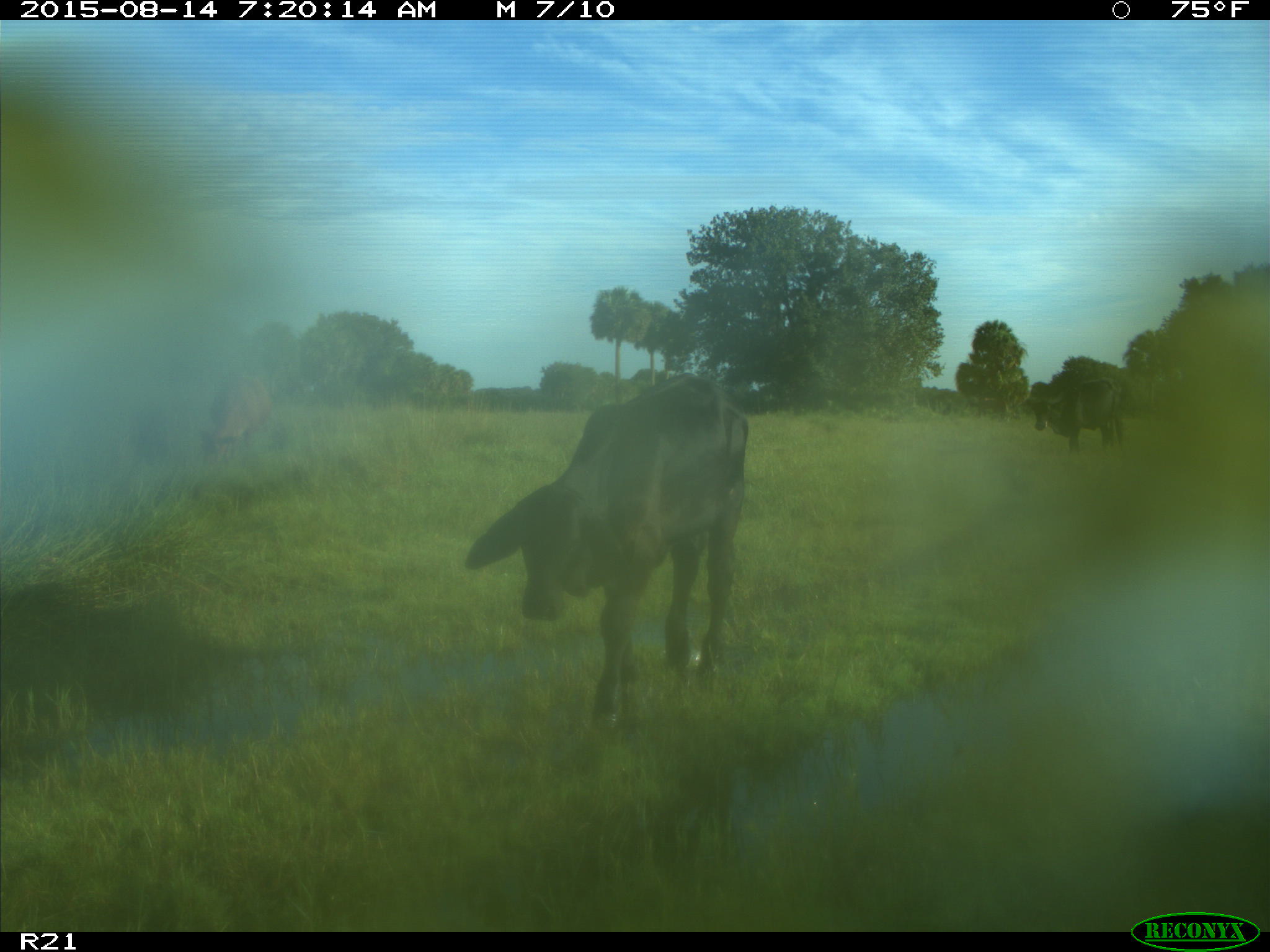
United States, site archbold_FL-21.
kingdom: Animalia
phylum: Chordata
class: Mammalia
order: Artiodactyla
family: Bovidae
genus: Bos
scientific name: Bos taurus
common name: domestic cow